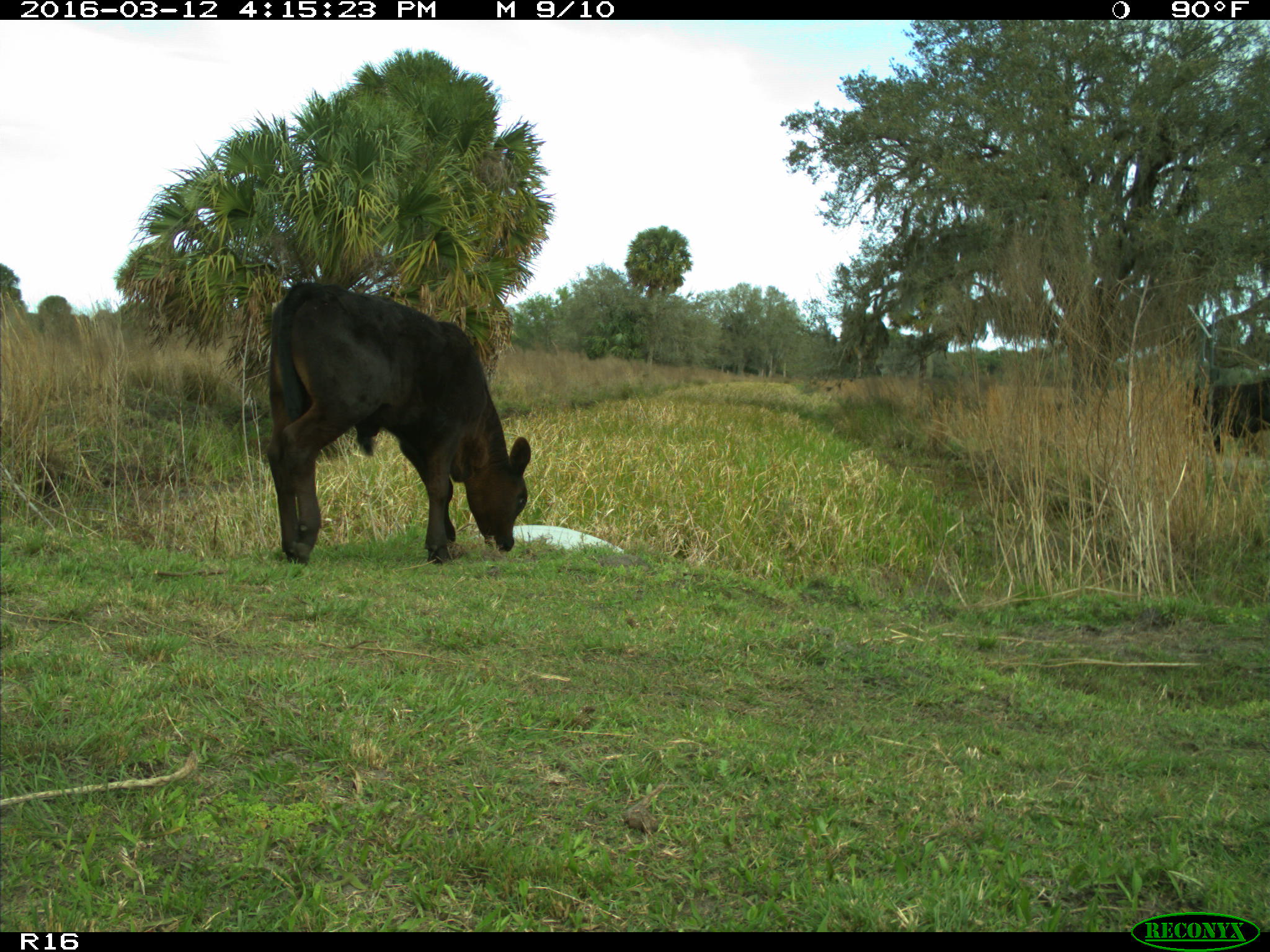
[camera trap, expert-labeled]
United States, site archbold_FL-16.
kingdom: Animalia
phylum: Chordata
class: Mammalia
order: Artiodactyla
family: Bovidae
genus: Bos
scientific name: Bos taurus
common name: domestic cow